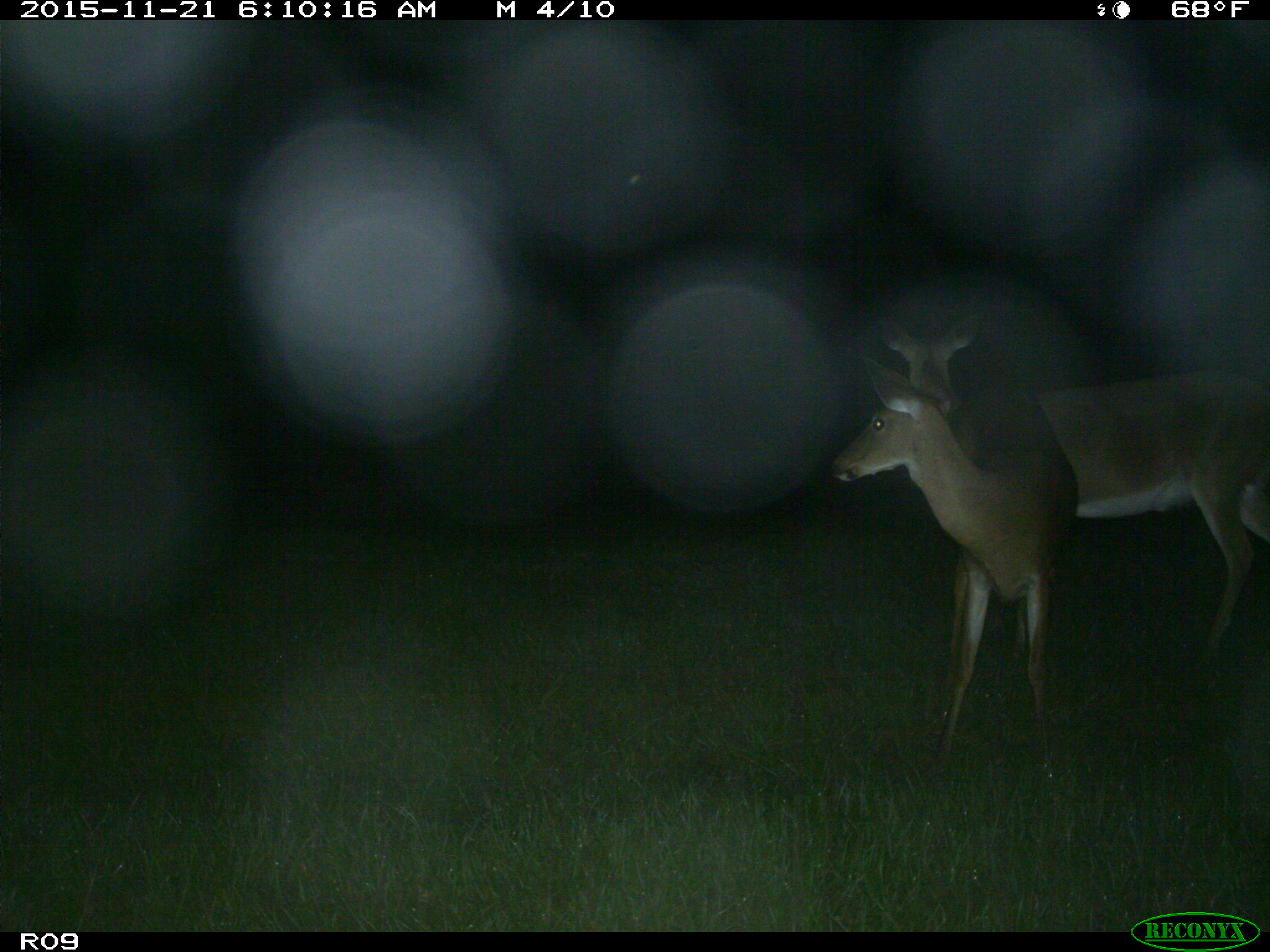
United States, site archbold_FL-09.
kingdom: Animalia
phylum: Chordata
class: Mammalia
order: Artiodactyla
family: Cervidae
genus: Odocoileus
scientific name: Odocoileus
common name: deer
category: unidentified deer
Unidentified deer (deer) (Odocoileus).